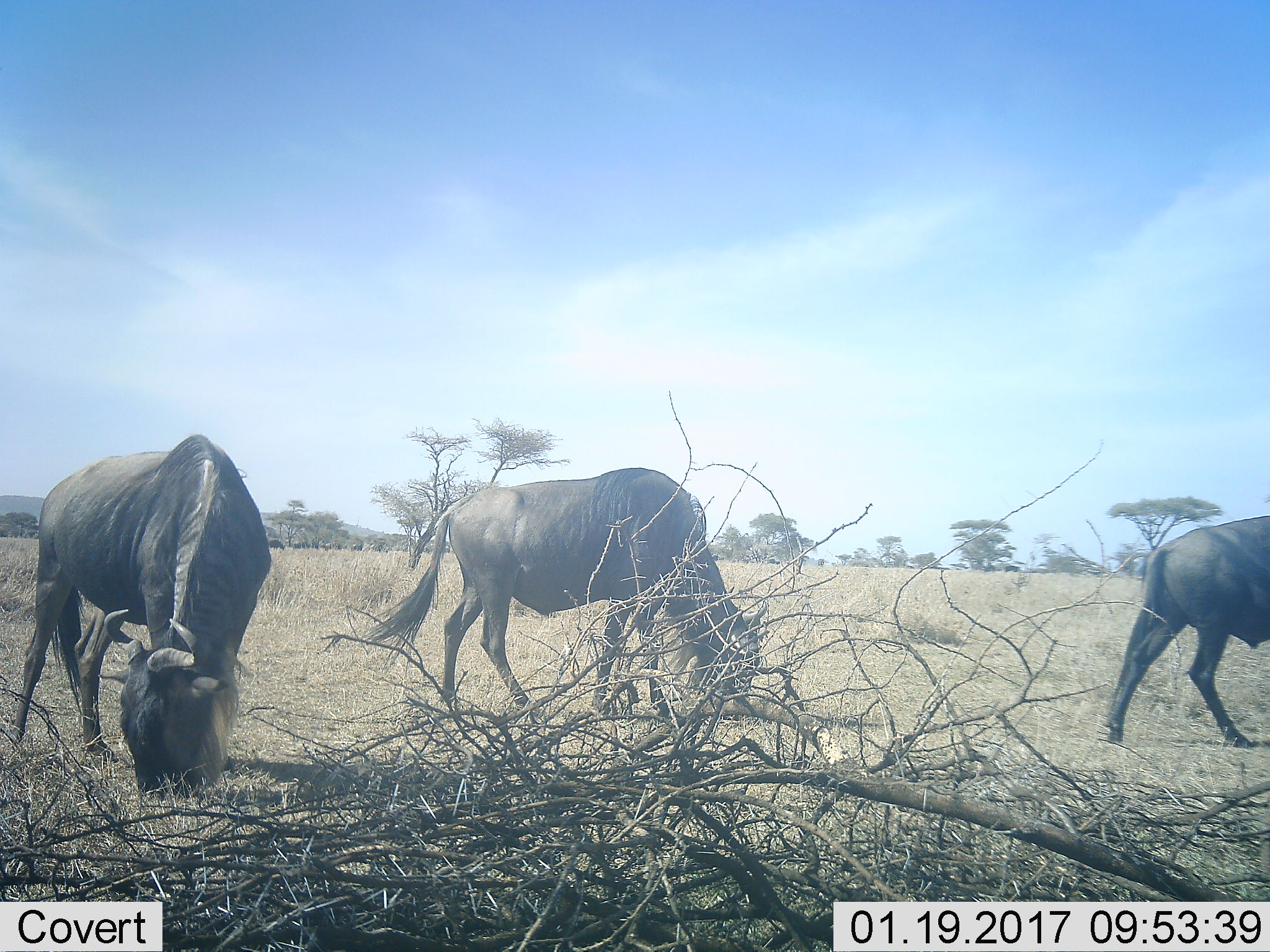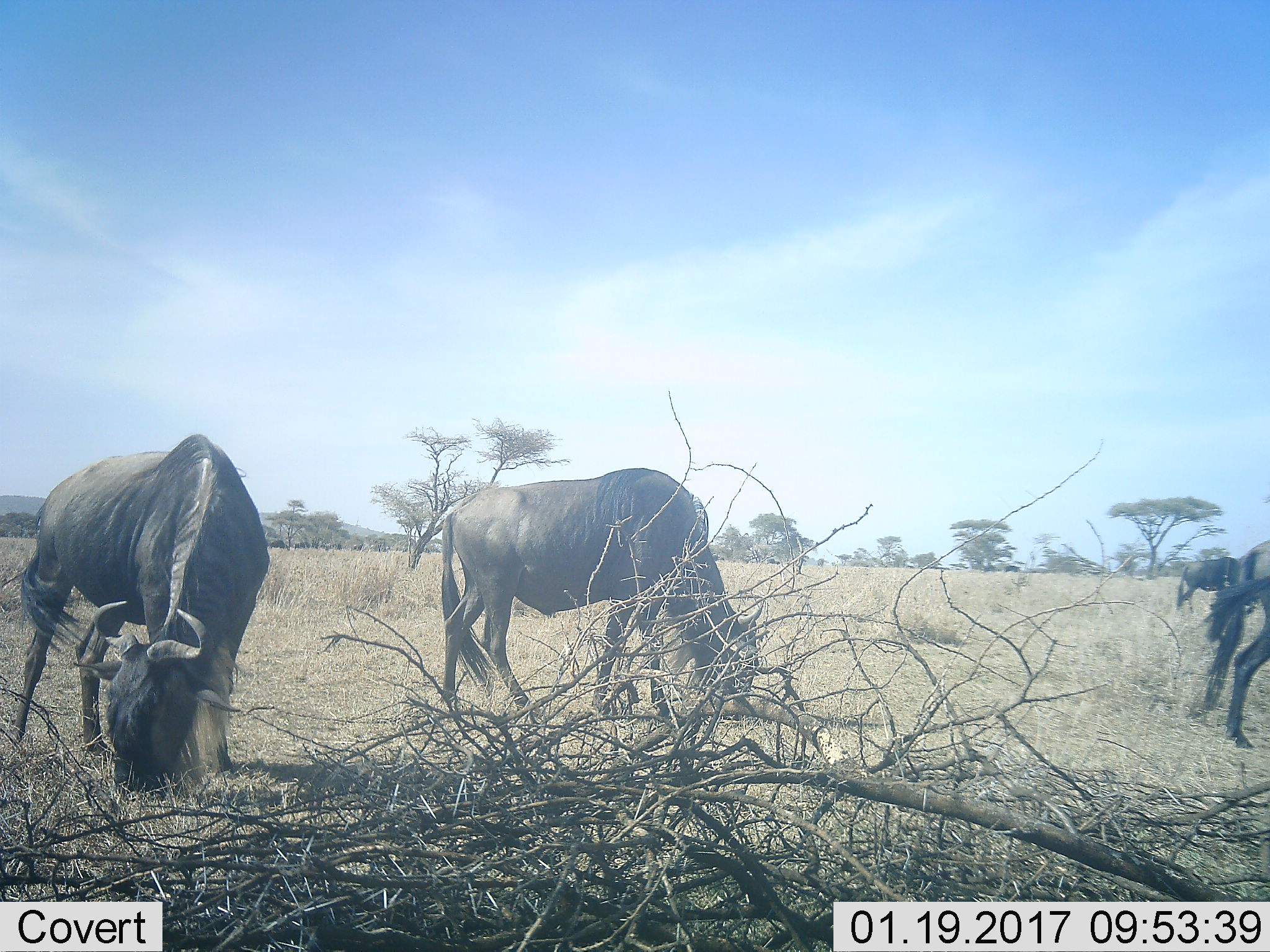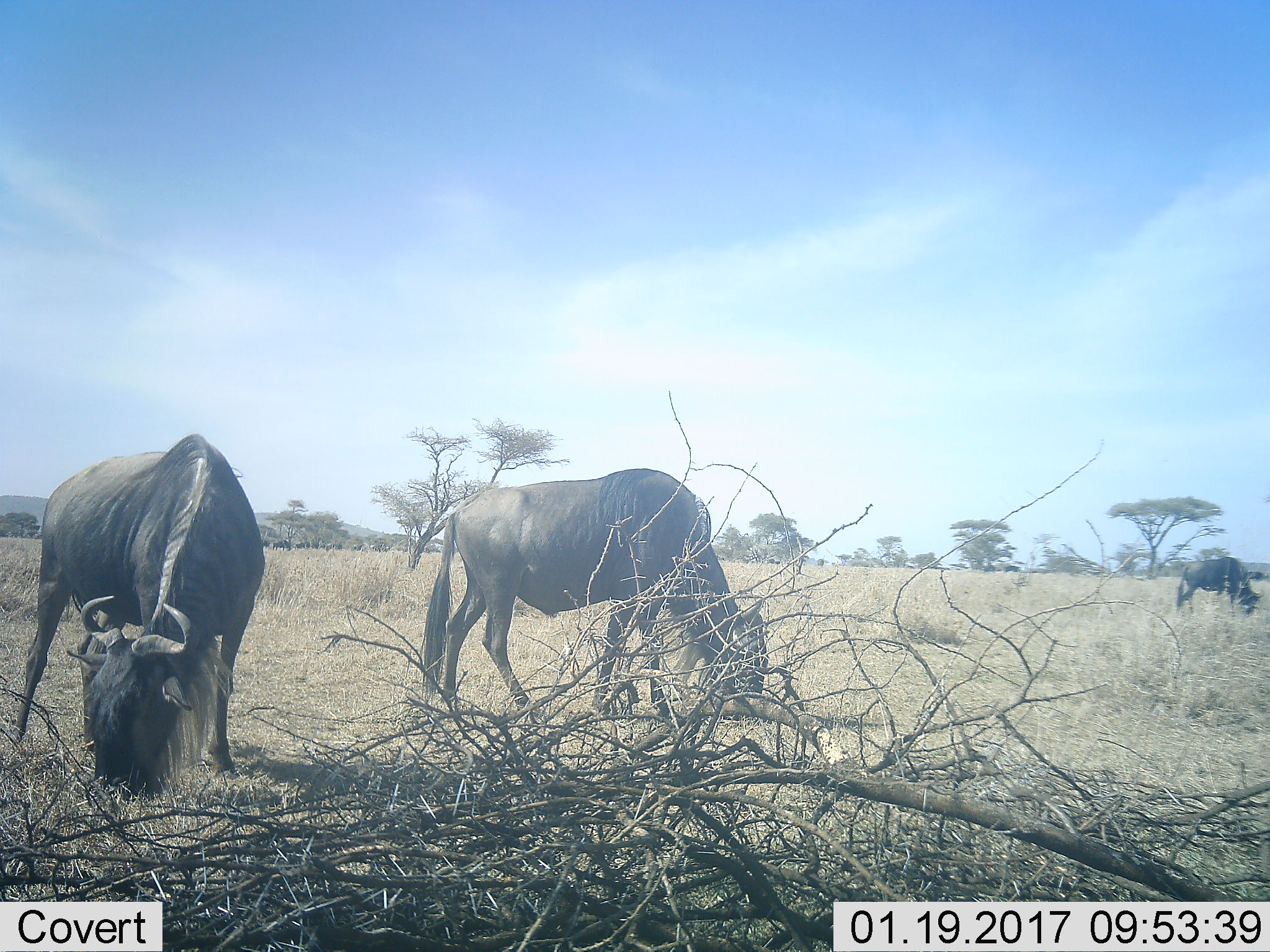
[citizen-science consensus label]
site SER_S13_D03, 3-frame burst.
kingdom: Animalia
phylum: Chordata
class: Mammalia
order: Artiodactyla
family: Bovidae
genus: Connochaetes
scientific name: Connochaetes taurinus taurinus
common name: blue wildebeest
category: wildebeestblue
Wildebeestblue (blue wildebeest) (Connochaetes taurinus taurinus), count 5. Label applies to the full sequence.